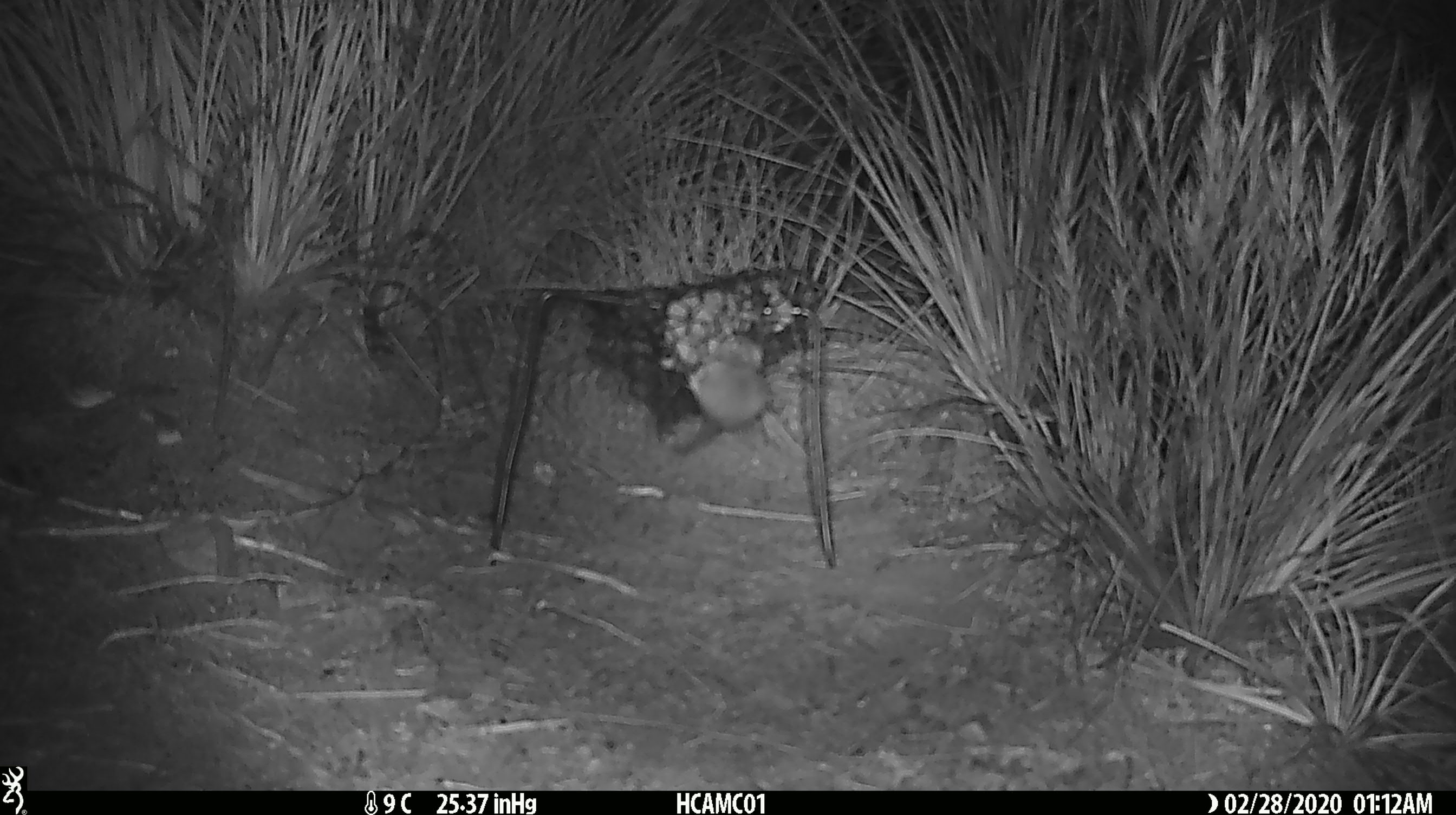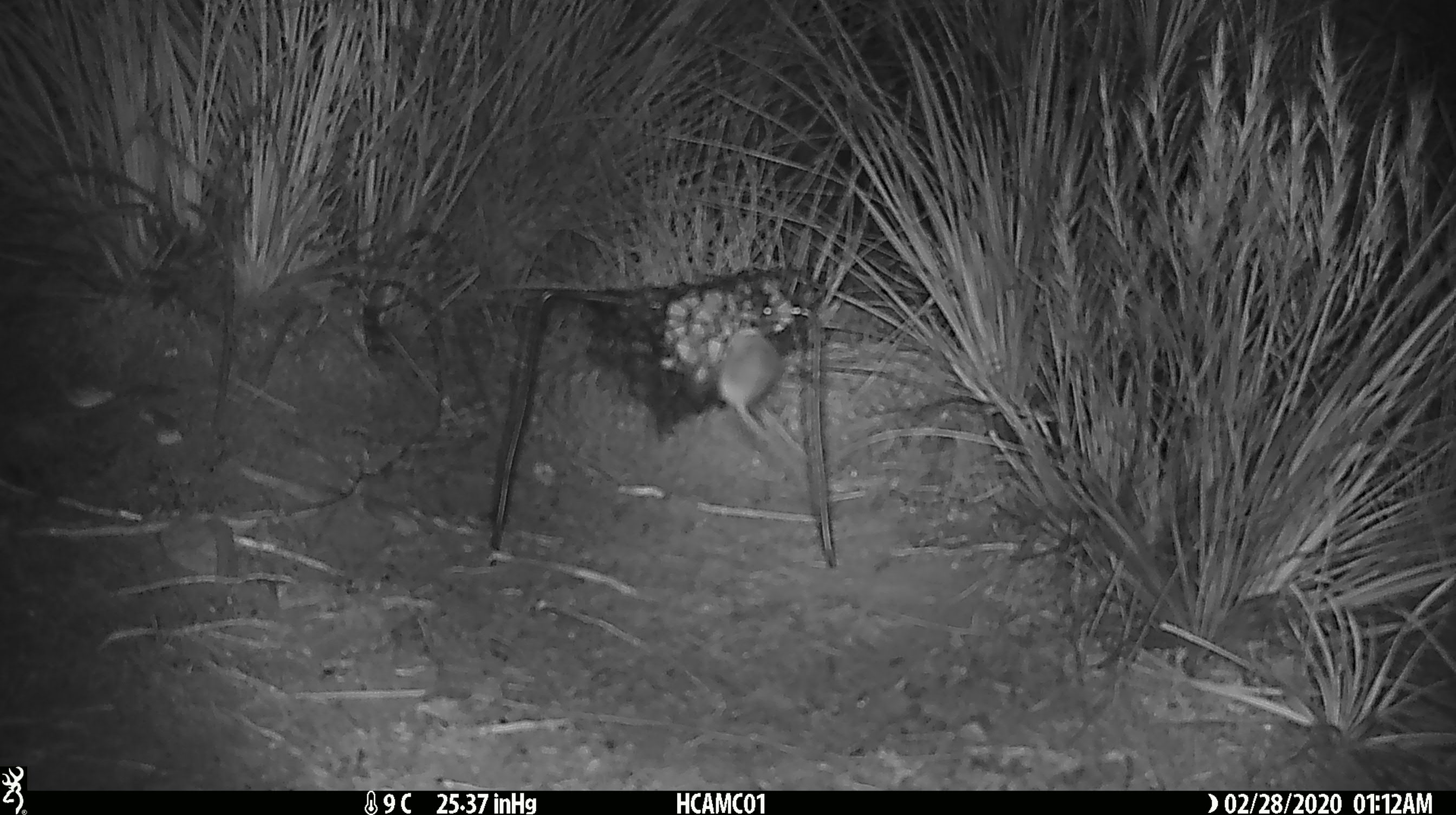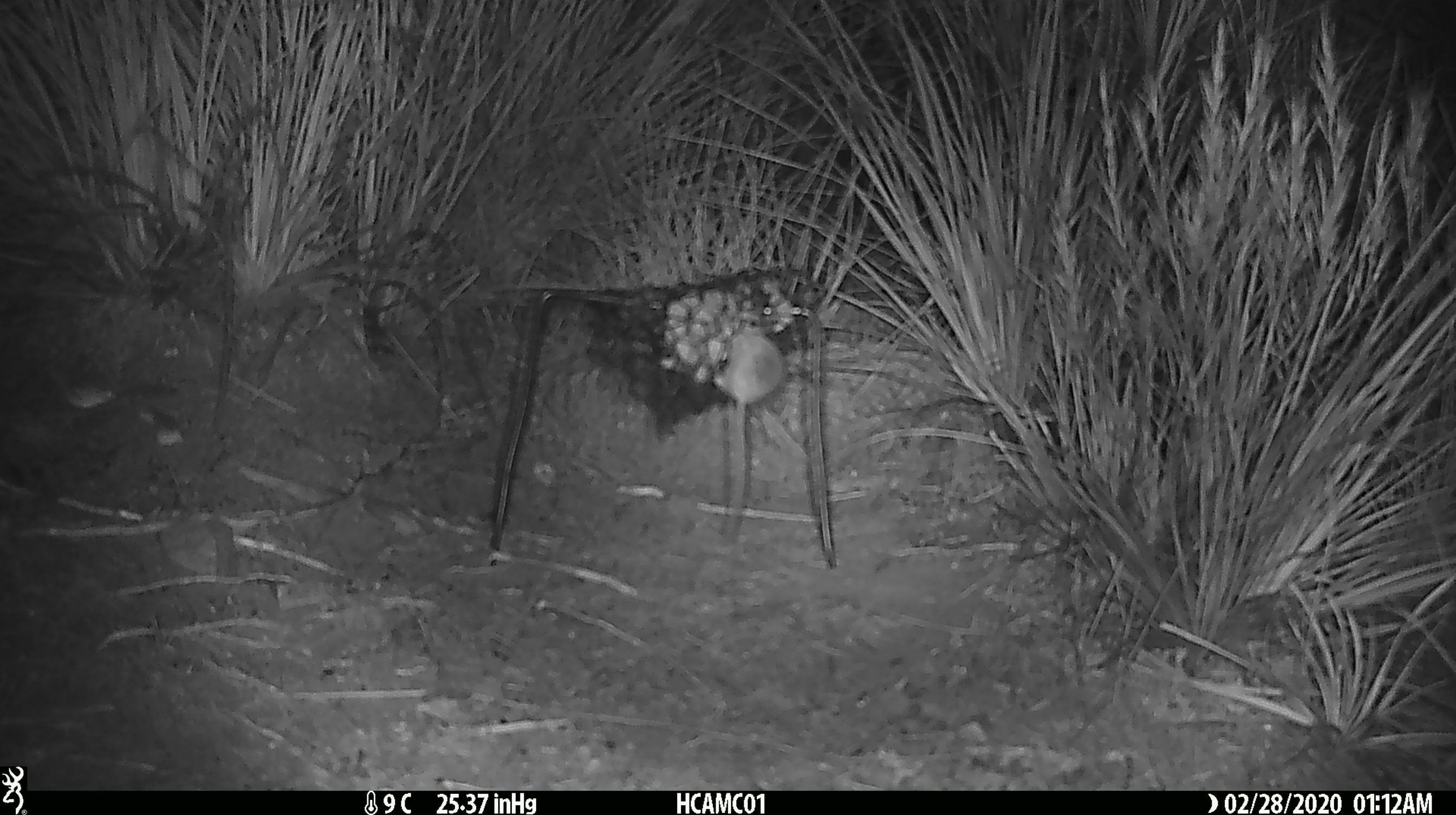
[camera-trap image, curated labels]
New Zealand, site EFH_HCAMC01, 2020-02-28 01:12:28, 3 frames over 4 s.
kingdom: Animalia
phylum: Chordata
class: Mammalia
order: Rodentia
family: Muridae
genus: Mus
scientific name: Mus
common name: mouse